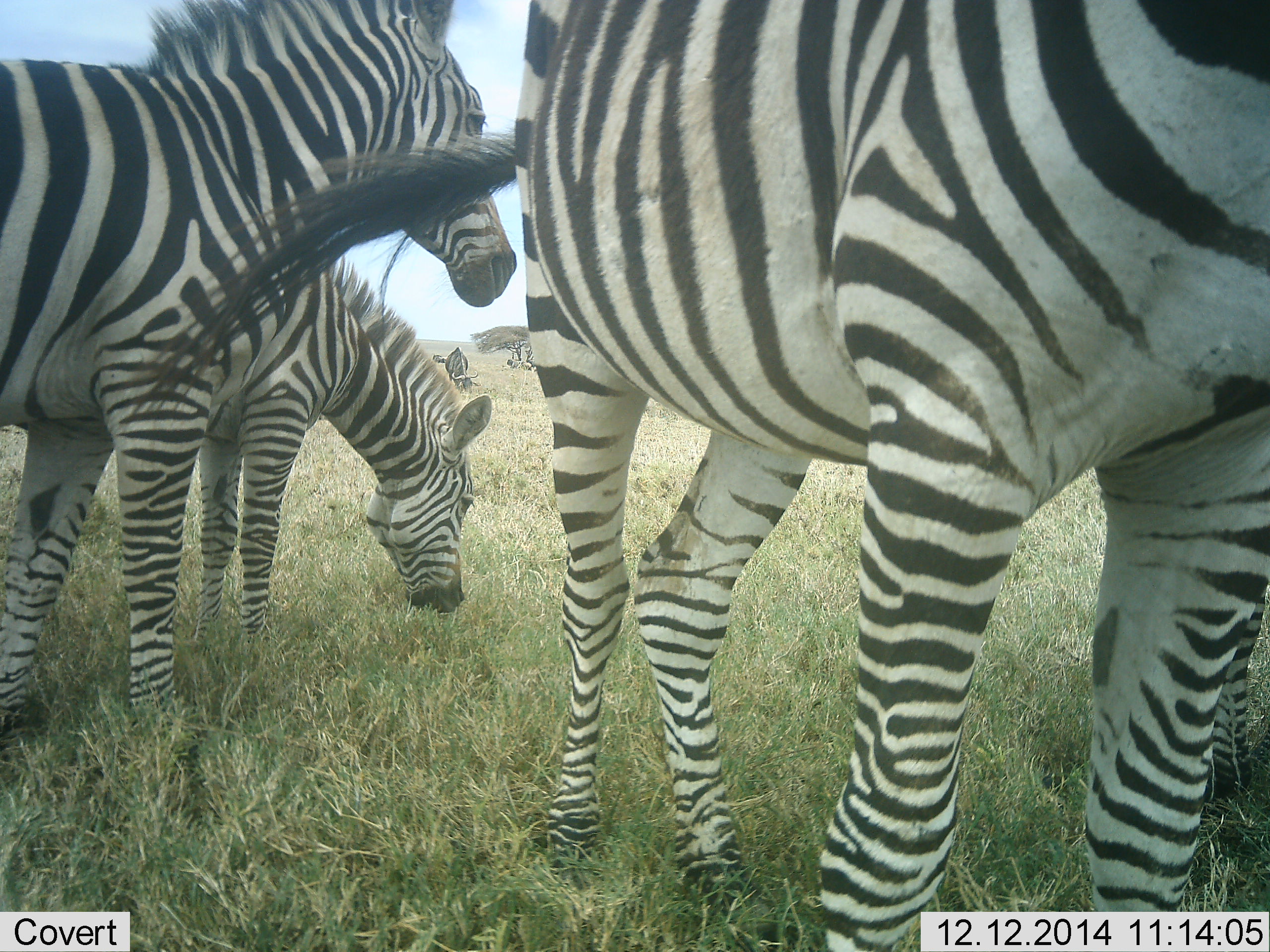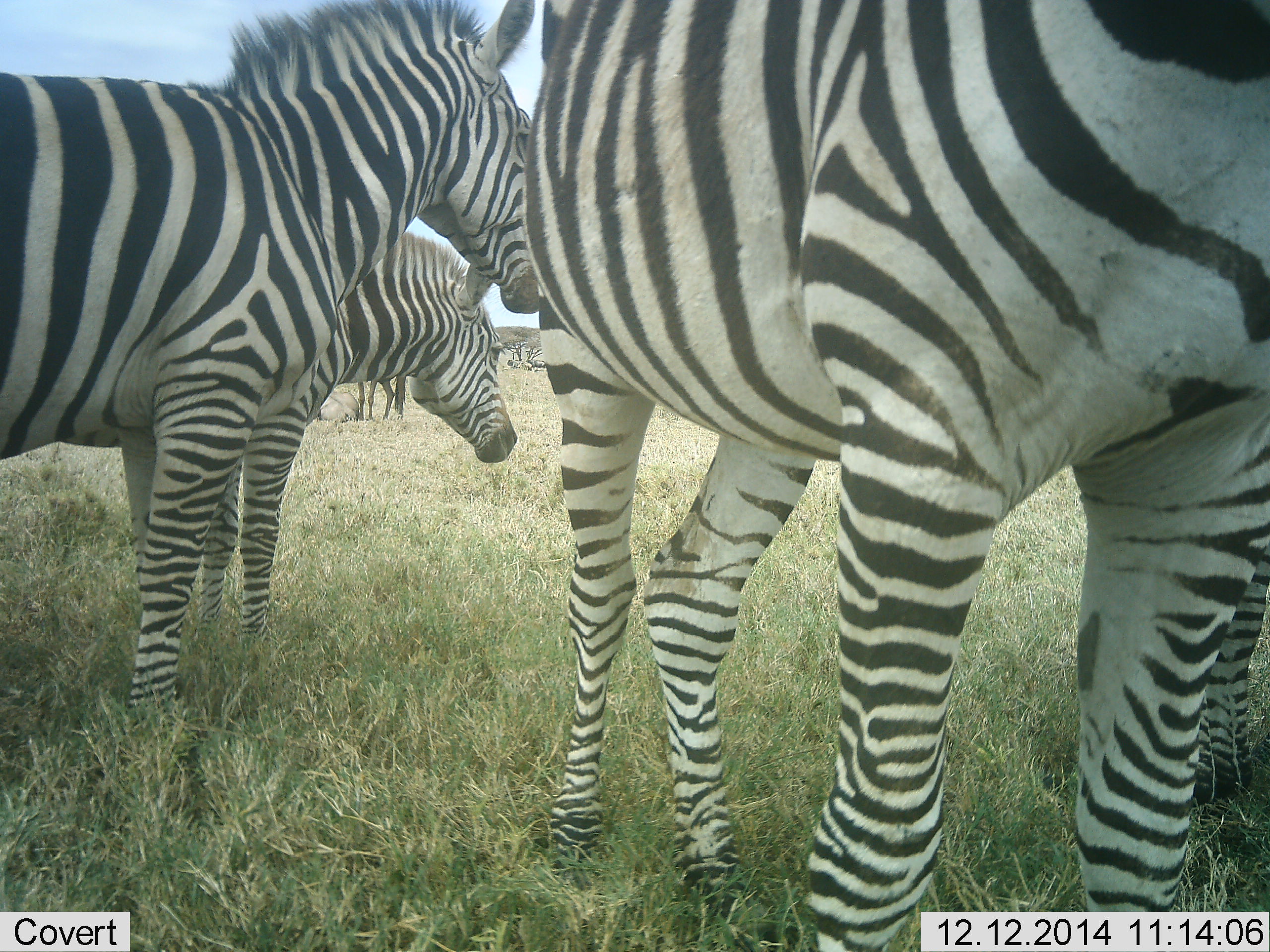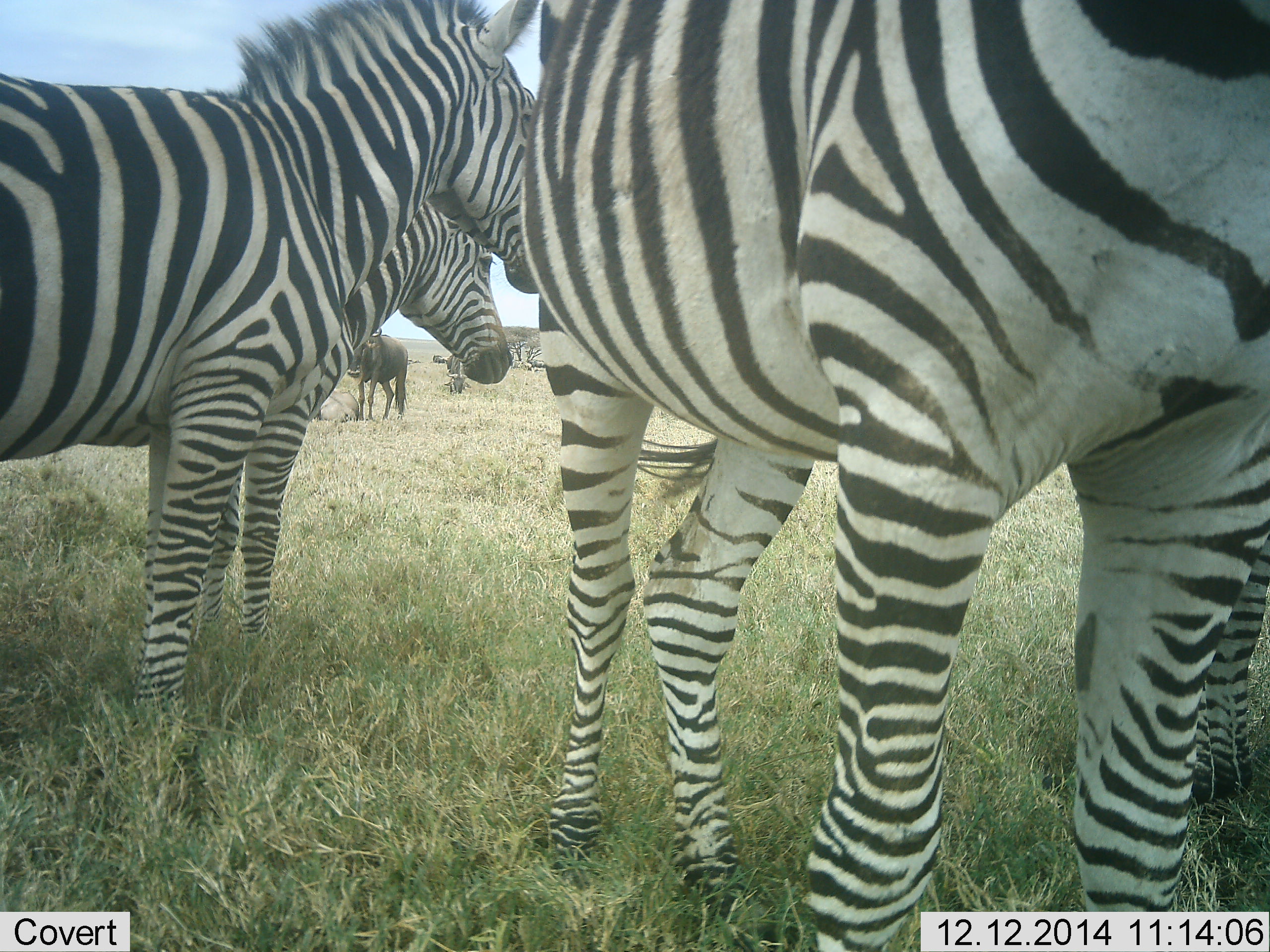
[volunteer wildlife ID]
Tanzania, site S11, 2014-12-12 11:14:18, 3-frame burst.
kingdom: Animalia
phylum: Chordata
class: Mammalia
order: Perissodactyla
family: Equidae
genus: Equus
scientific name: Equus quagga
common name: plains zebra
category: zebra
Zebra (plains zebra) (Equus quagga), count 4. Behavior (volunteer vote fractions): standing 94%, resting 6%, moving 12%, interacting 12%. Young present (vote fraction): 0%. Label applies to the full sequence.